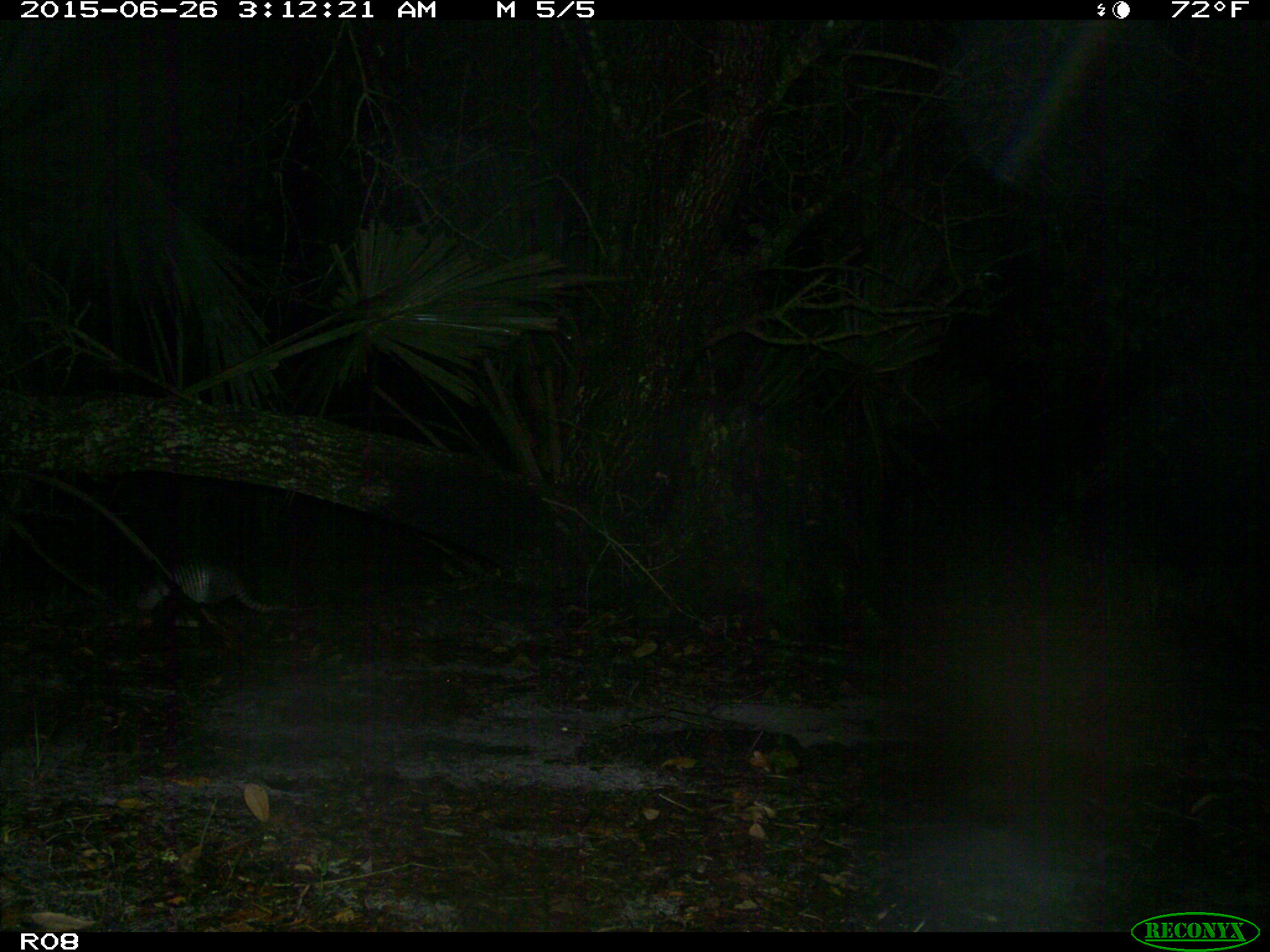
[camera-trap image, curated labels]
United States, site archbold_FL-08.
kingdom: Animalia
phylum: Chordata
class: Mammalia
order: Cingulata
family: Dasypodidae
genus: Dasypus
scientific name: Dasypus novemcinctus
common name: nine-banded armadillo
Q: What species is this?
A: Dasypus novemcinctus (nine-banded armadillo).